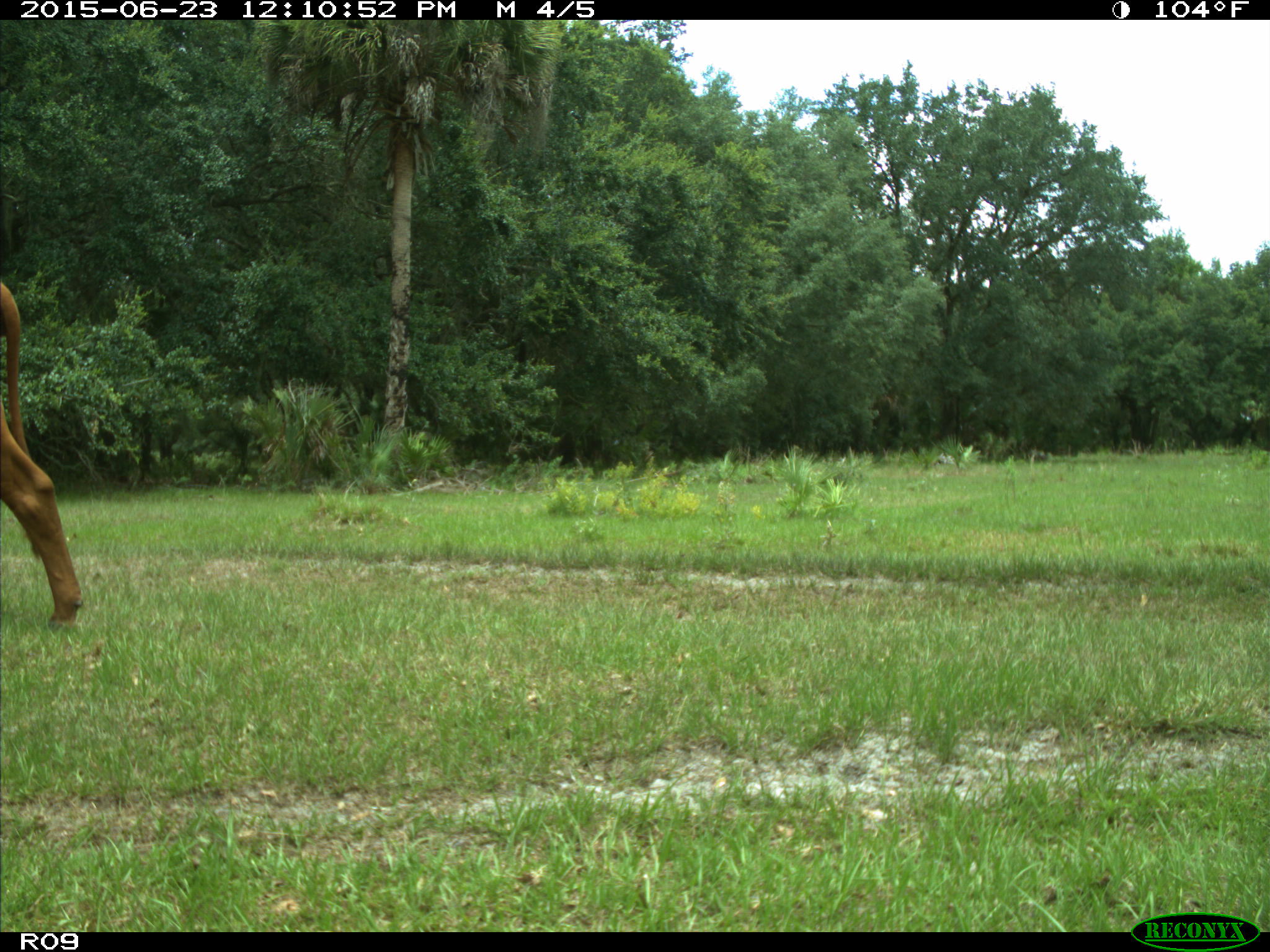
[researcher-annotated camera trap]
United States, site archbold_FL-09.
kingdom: Animalia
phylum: Chordata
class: Mammalia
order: Artiodactyla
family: Bovidae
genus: Bos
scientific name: Bos taurus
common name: domestic cow